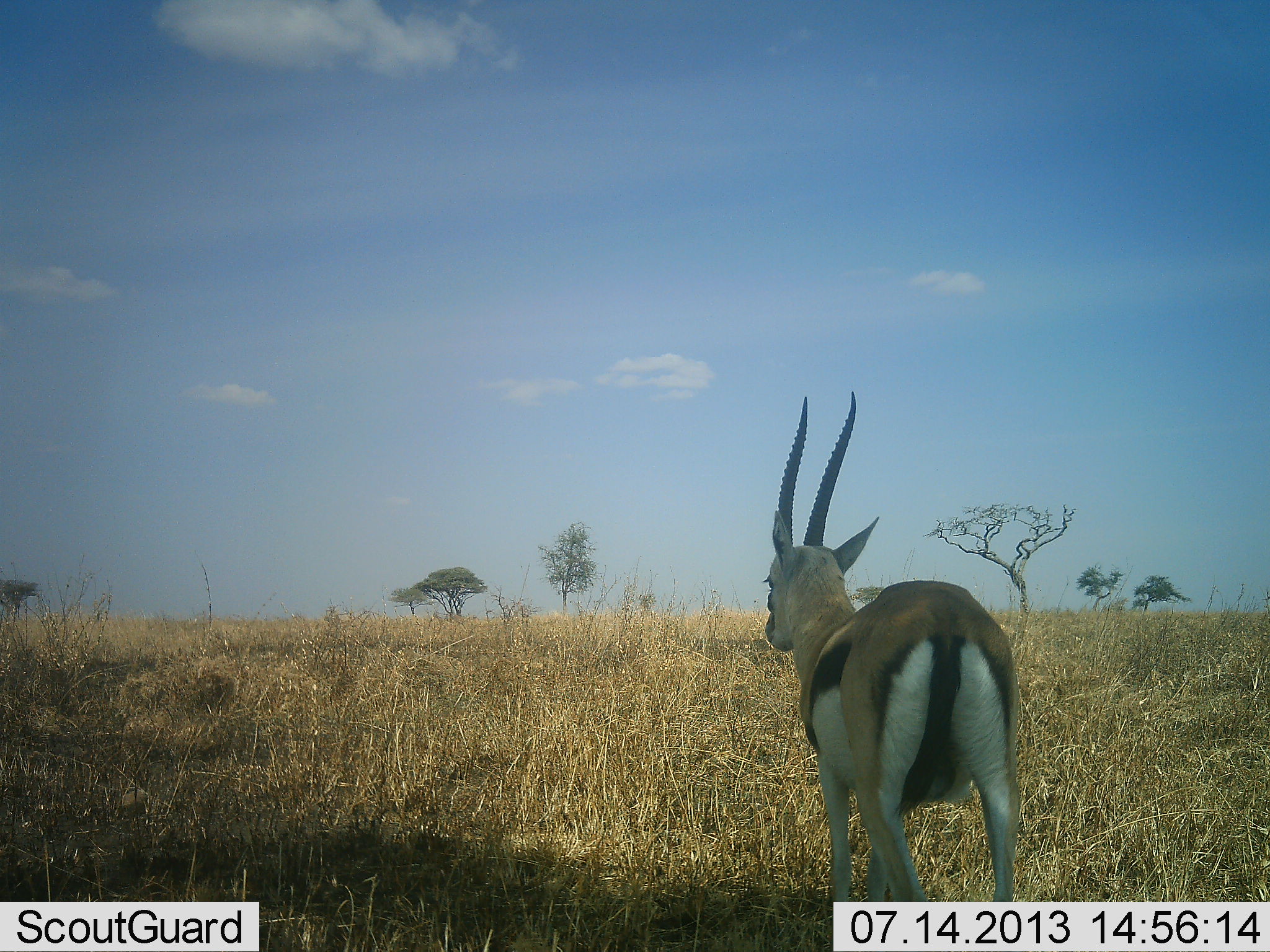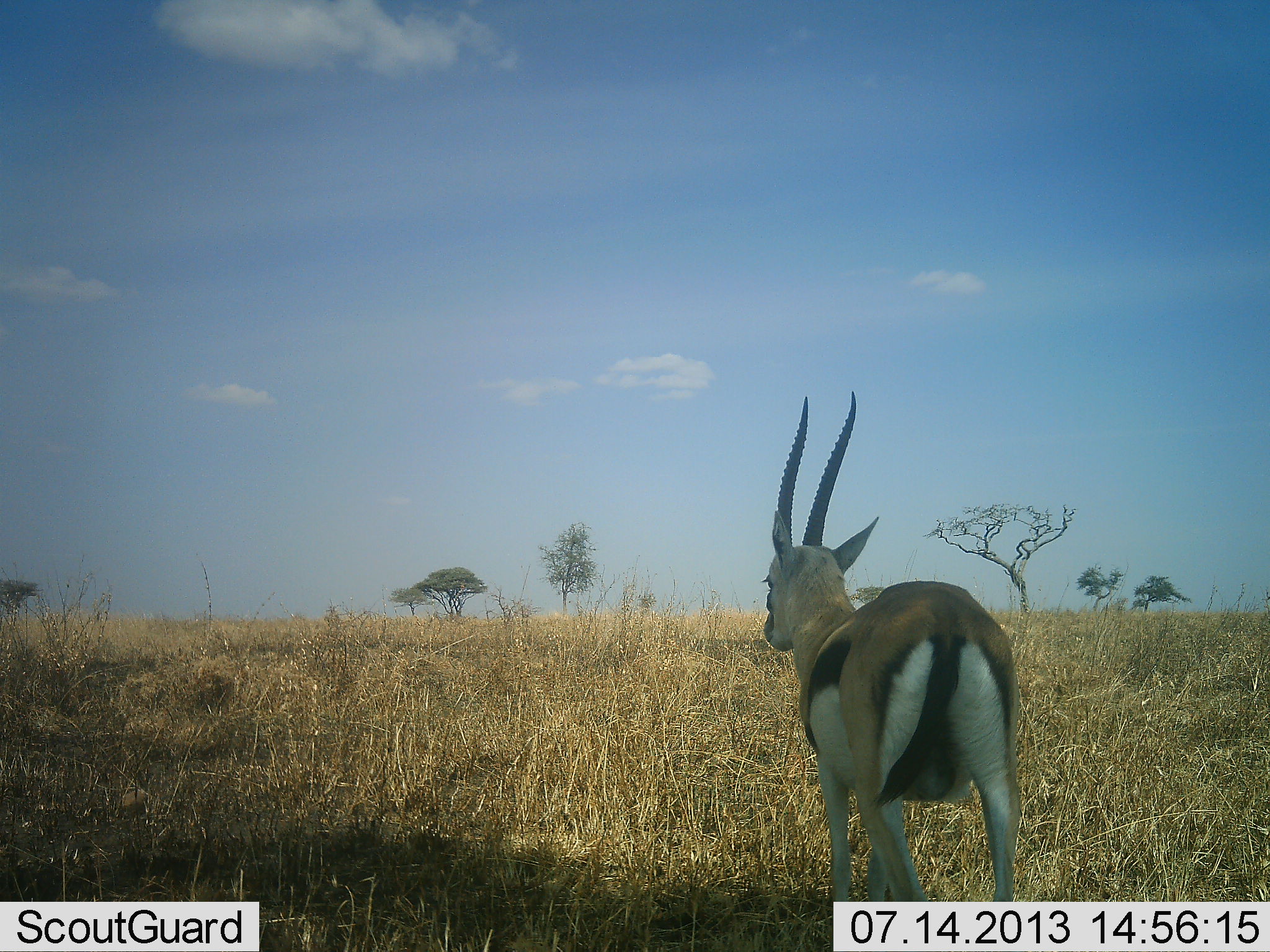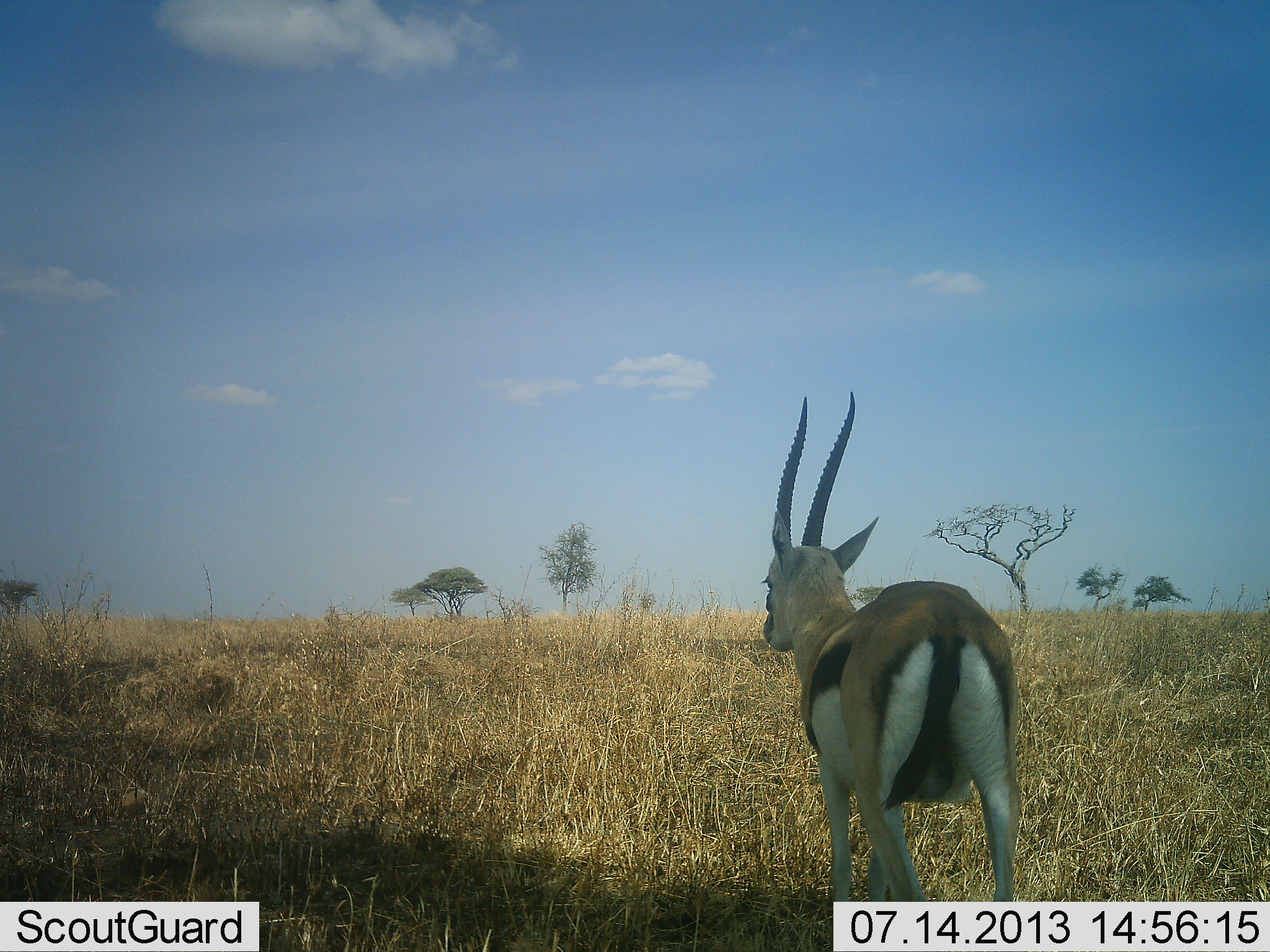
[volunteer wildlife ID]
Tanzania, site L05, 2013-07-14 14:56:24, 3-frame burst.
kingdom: Animalia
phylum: Chordata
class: Mammalia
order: Artiodactyla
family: Bovidae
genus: Eudorcas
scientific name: Eudorcas thomsonii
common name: thomson's gazelle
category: gazellethomsons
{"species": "gazellethomsons (thomson's gazelle) (Eudorcas thomsonii)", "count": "1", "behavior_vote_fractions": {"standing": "100%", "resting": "0%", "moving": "0%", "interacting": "0%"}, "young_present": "10%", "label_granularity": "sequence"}